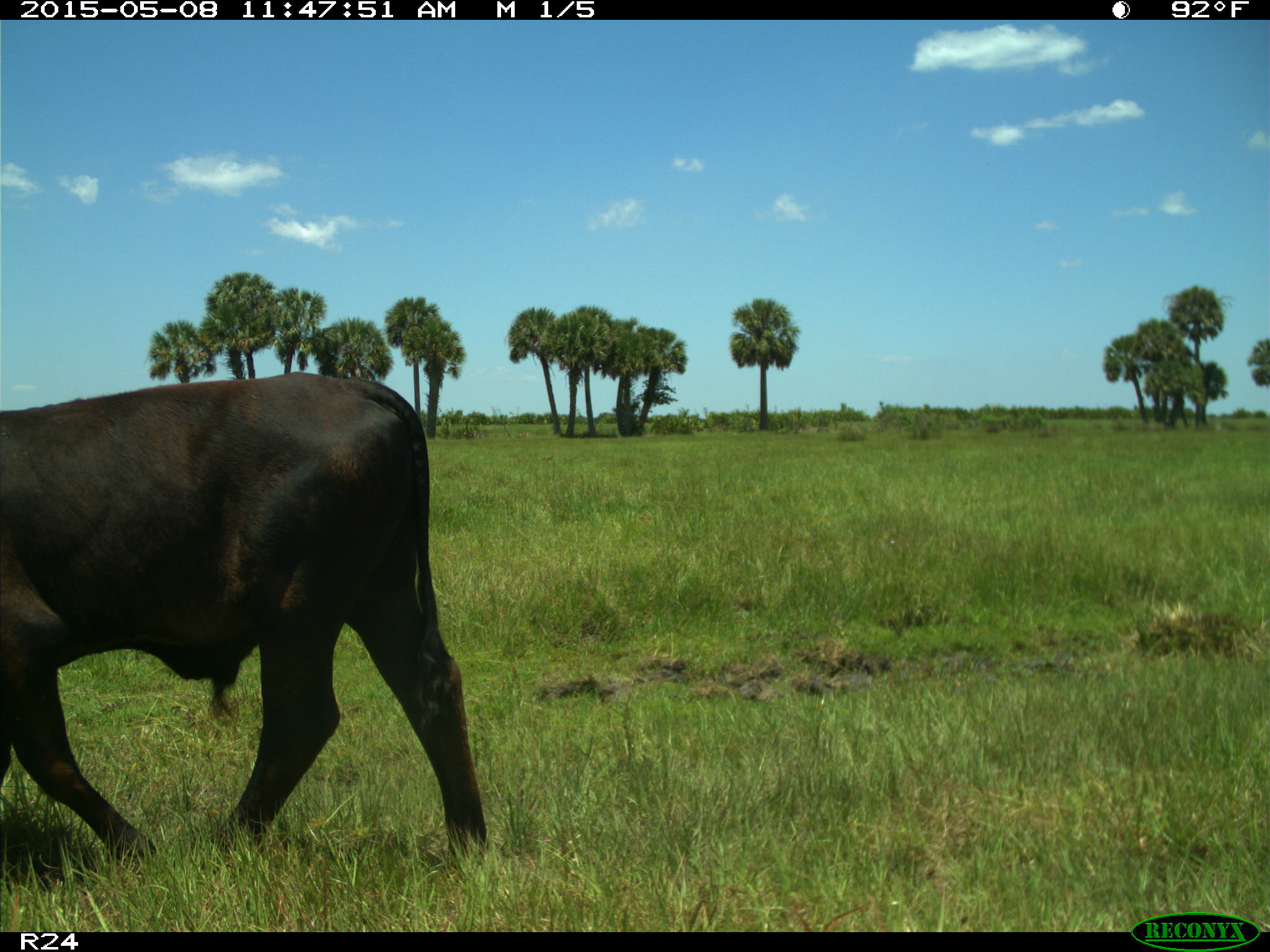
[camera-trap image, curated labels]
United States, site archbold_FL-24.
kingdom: Animalia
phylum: Chordata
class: Mammalia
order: Artiodactyla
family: Bovidae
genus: Bos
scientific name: Bos taurus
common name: domestic cow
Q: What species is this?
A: Bos taurus (domestic cow).